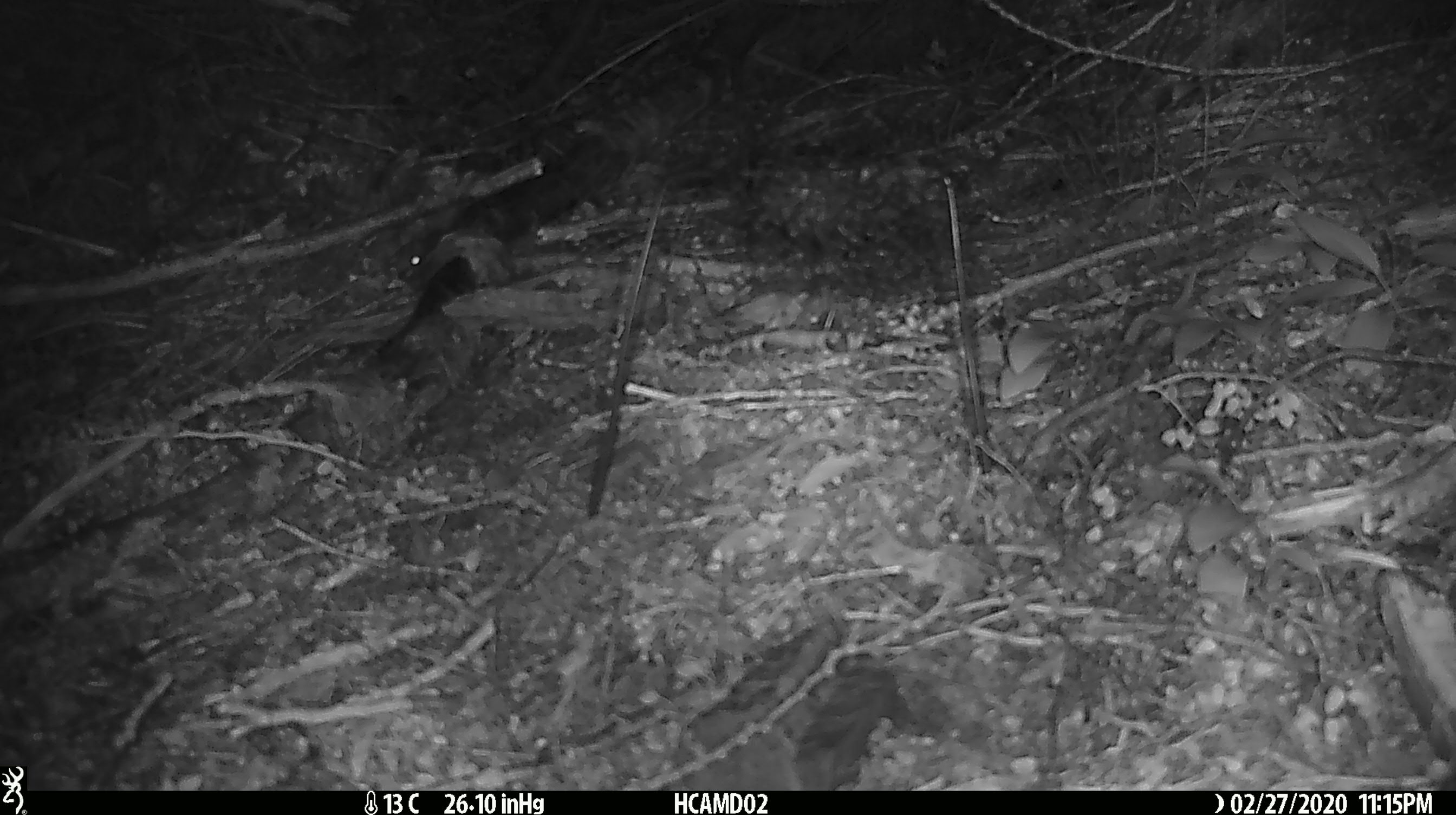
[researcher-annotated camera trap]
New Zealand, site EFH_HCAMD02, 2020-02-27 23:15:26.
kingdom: Animalia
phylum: Chordata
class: Mammalia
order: Rodentia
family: Muridae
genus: Mus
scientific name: Mus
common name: mouse